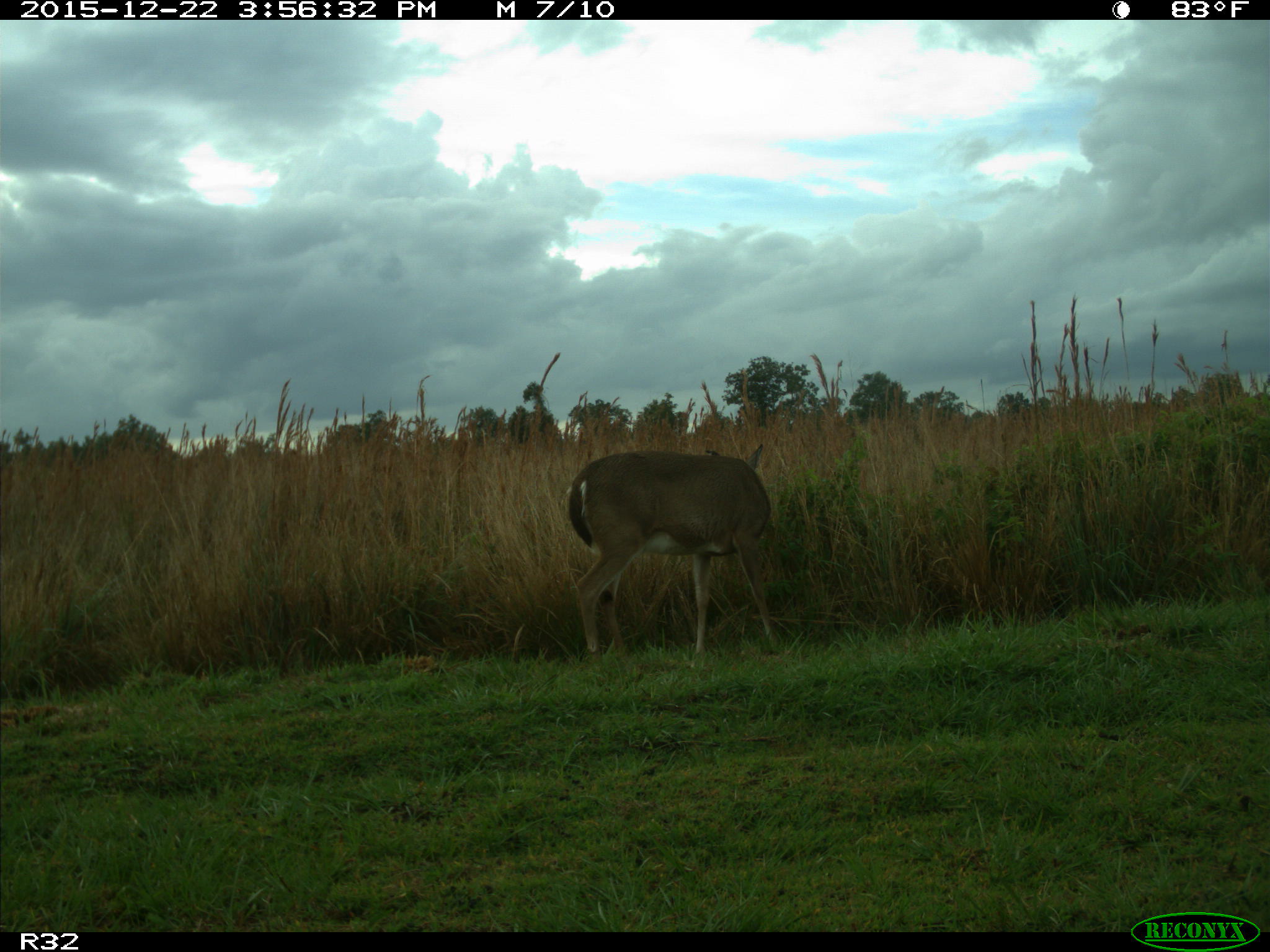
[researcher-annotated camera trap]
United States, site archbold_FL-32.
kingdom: Animalia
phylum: Chordata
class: Mammalia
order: Artiodactyla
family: Cervidae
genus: Odocoileus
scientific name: Odocoileus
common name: deer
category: unidentified deer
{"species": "unidentified deer (deer) (Odocoileus)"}